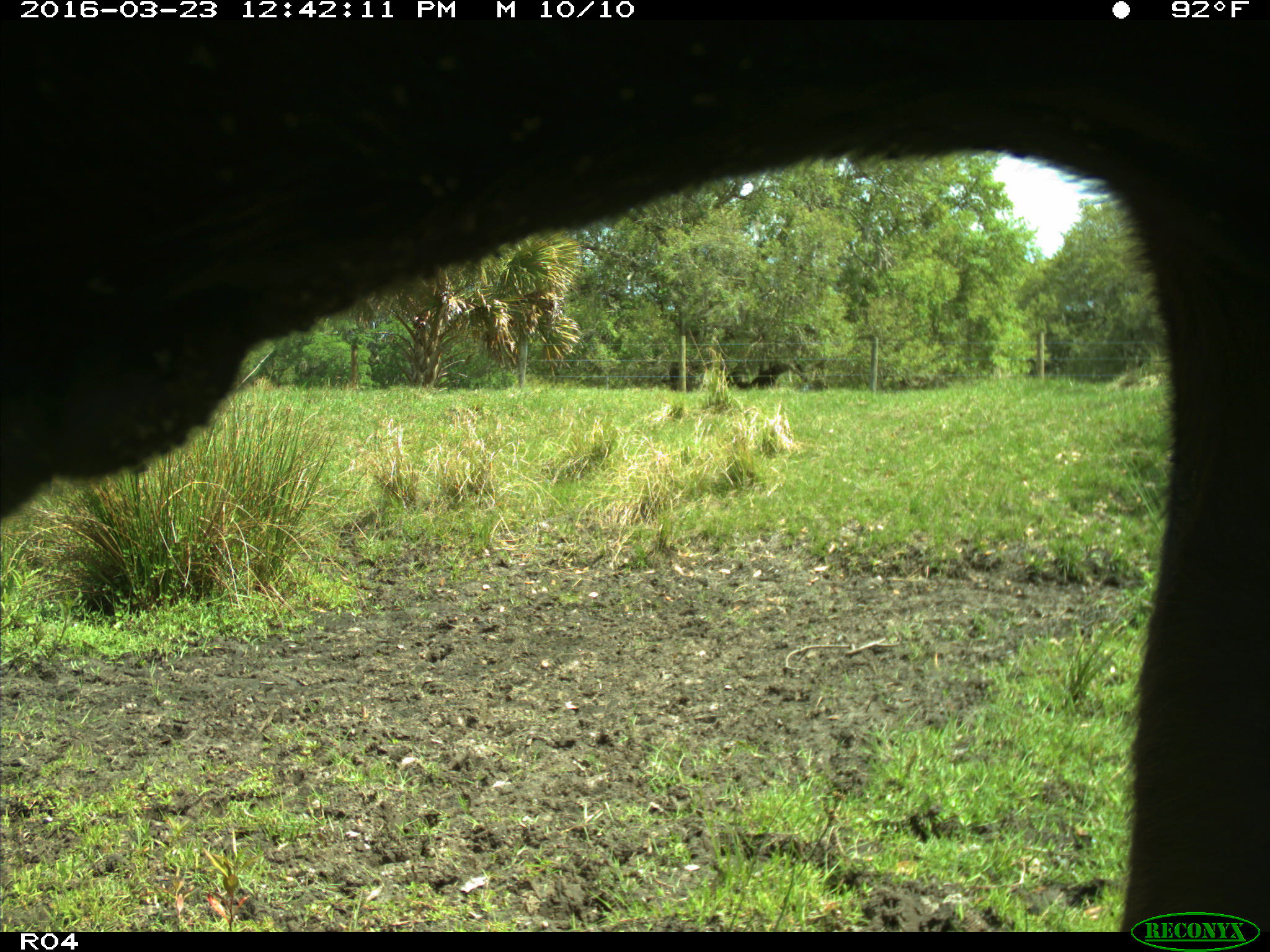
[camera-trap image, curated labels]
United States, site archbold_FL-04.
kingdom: Animalia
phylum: Chordata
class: Mammalia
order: Artiodactyla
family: Bovidae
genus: Bos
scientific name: Bos taurus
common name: domestic cow